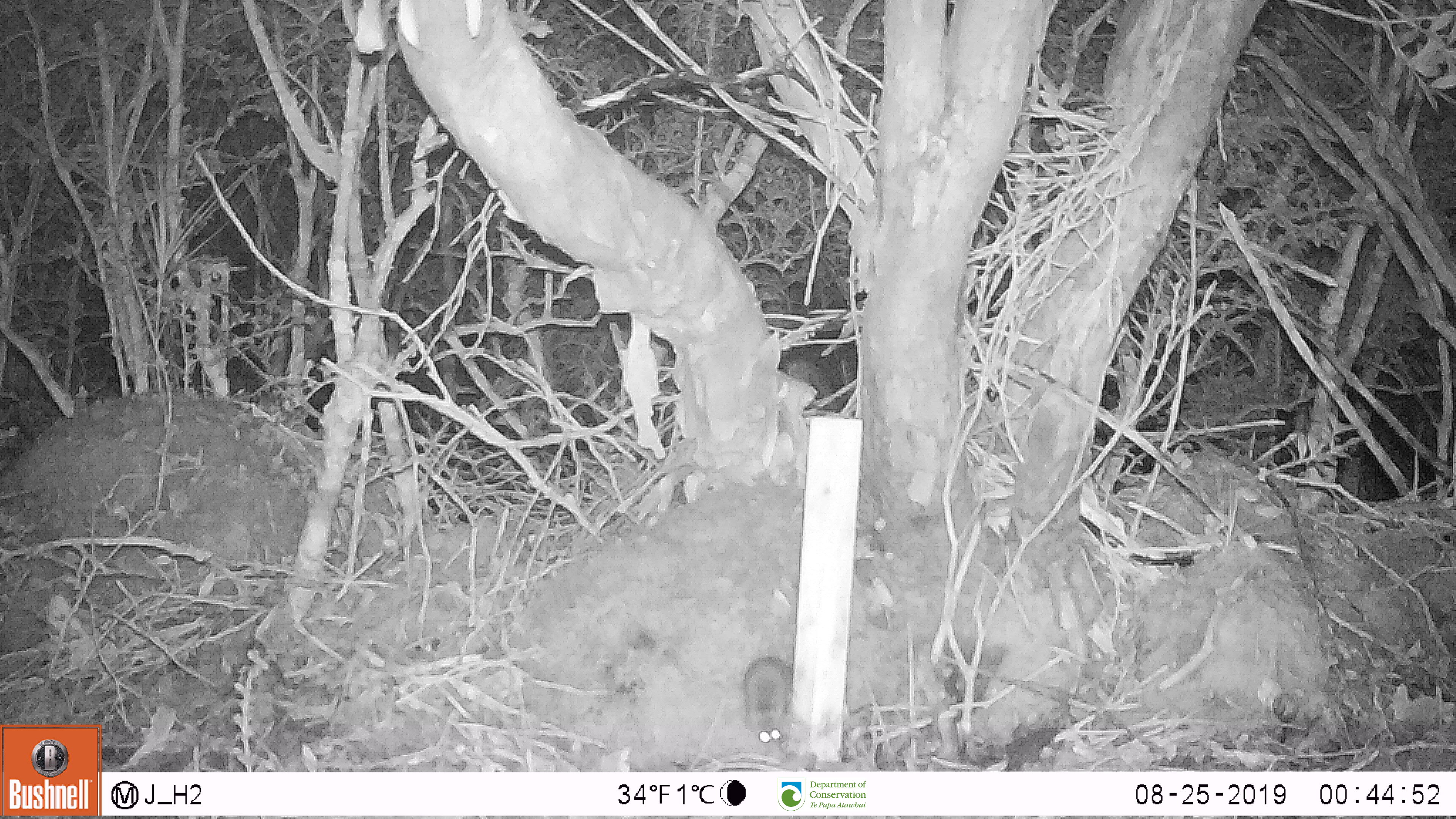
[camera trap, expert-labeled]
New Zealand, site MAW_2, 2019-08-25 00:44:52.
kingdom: Animalia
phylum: Chordata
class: Mammalia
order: Rodentia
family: Muridae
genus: Mus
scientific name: Mus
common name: mouse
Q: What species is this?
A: Mouse (Mus).